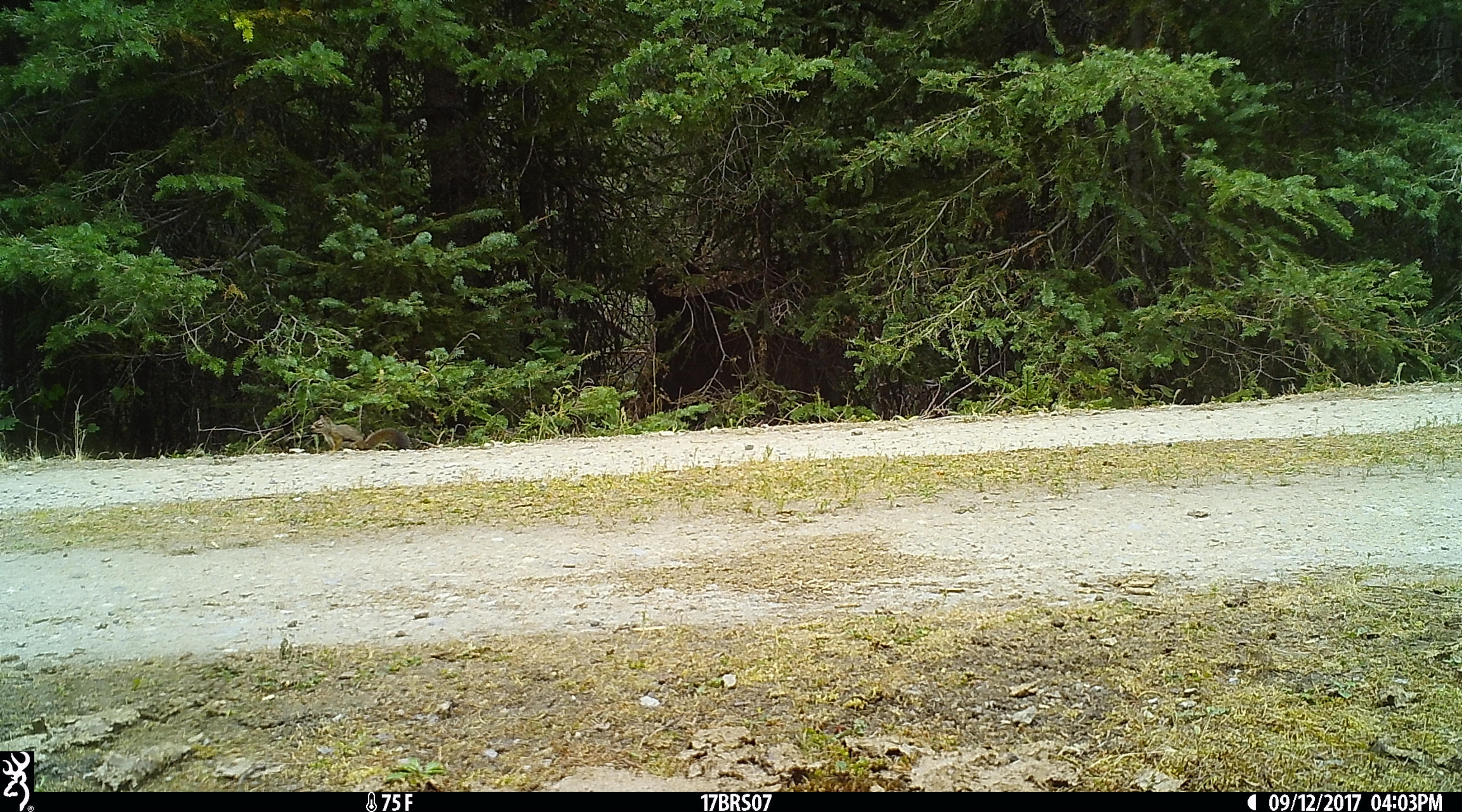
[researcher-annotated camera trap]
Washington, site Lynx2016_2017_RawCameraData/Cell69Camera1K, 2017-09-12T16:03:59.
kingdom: Animalia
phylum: Chordata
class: Mammalia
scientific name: Mammalia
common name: small mammal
Small mammal (Mammalia). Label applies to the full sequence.